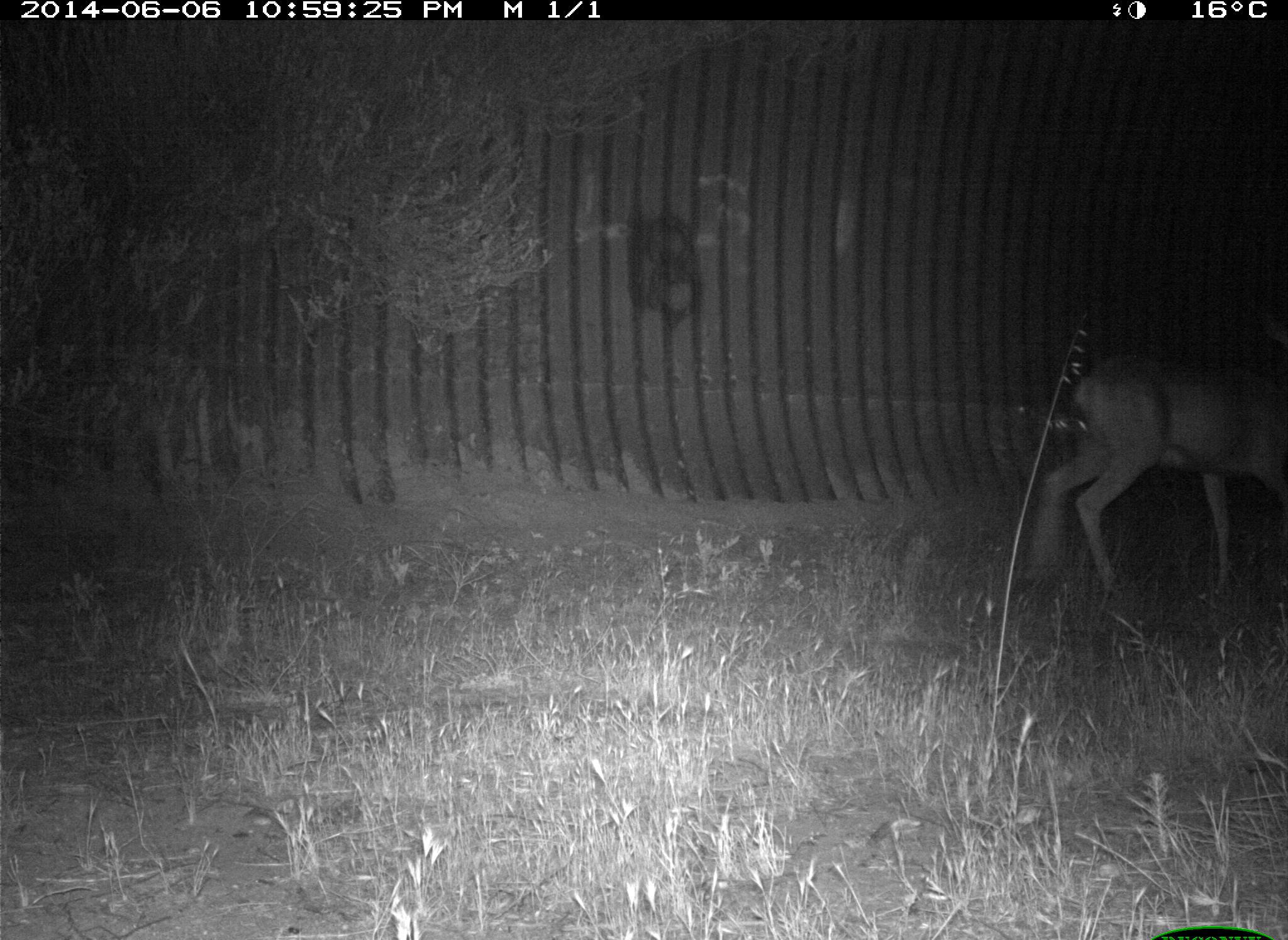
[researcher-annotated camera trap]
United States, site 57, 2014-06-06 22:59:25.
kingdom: Animalia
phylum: Chordata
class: Mammalia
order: Artiodactyla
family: Cervidae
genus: Odocoileus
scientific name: Odocoileus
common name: deer